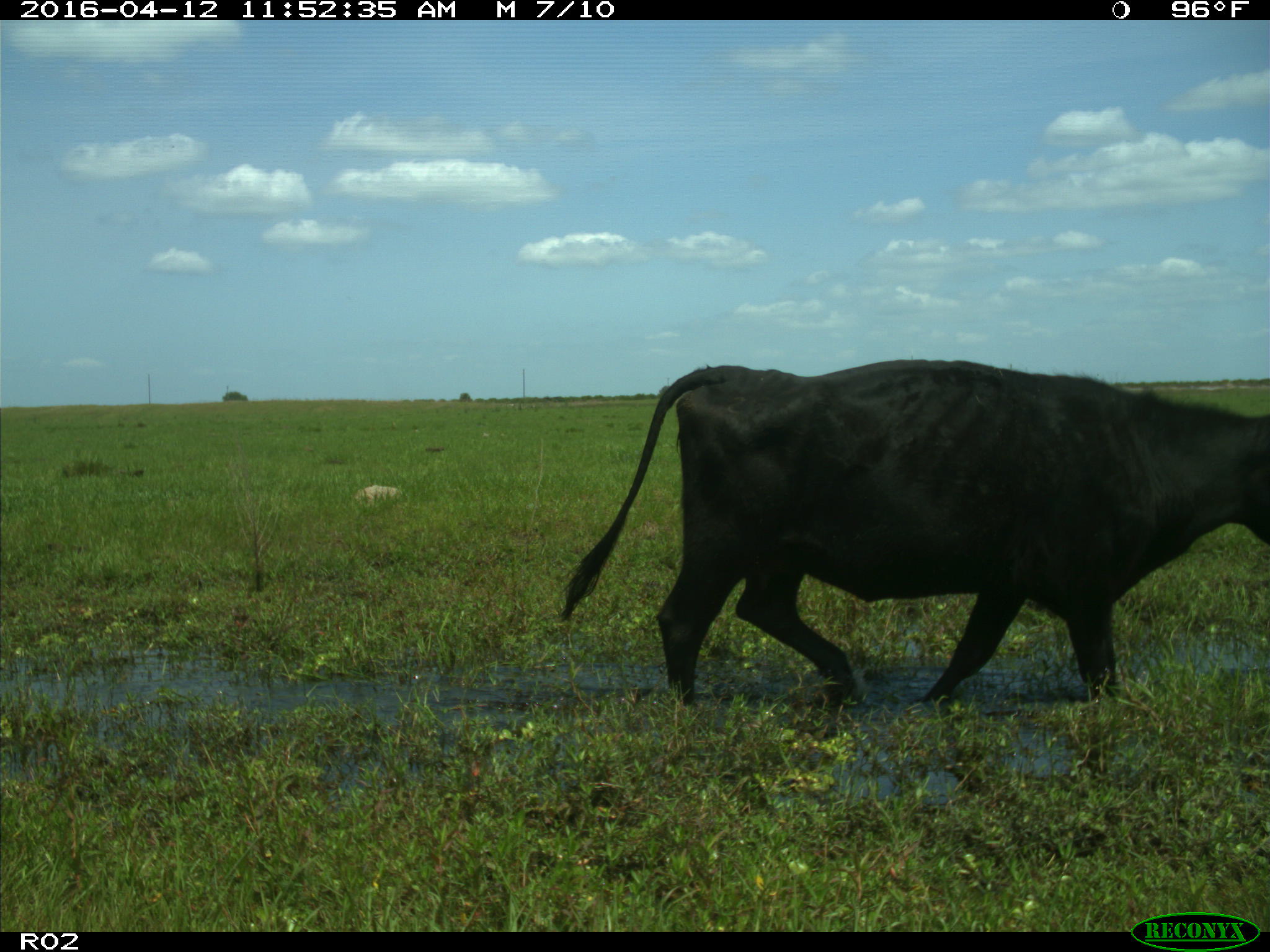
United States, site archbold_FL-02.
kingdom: Animalia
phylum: Chordata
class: Mammalia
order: Artiodactyla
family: Bovidae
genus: Bos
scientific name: Bos taurus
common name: domestic cow